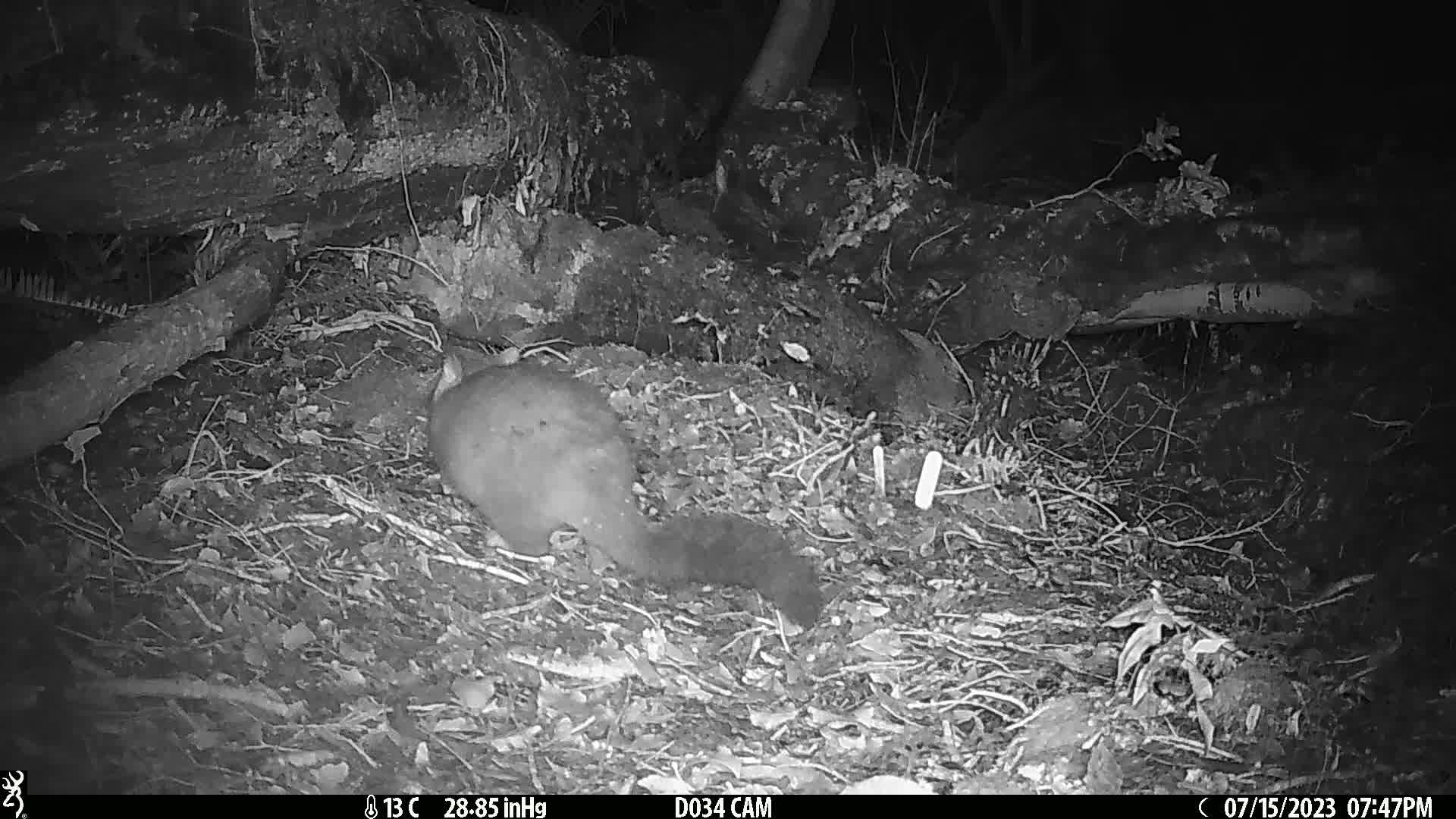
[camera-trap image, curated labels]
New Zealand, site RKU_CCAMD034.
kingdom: Animalia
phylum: Chordata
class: Mammalia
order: Diprotodontia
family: Phalangeridae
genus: Trichosurus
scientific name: Trichosurus vulpecula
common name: common brushtail possum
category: possum